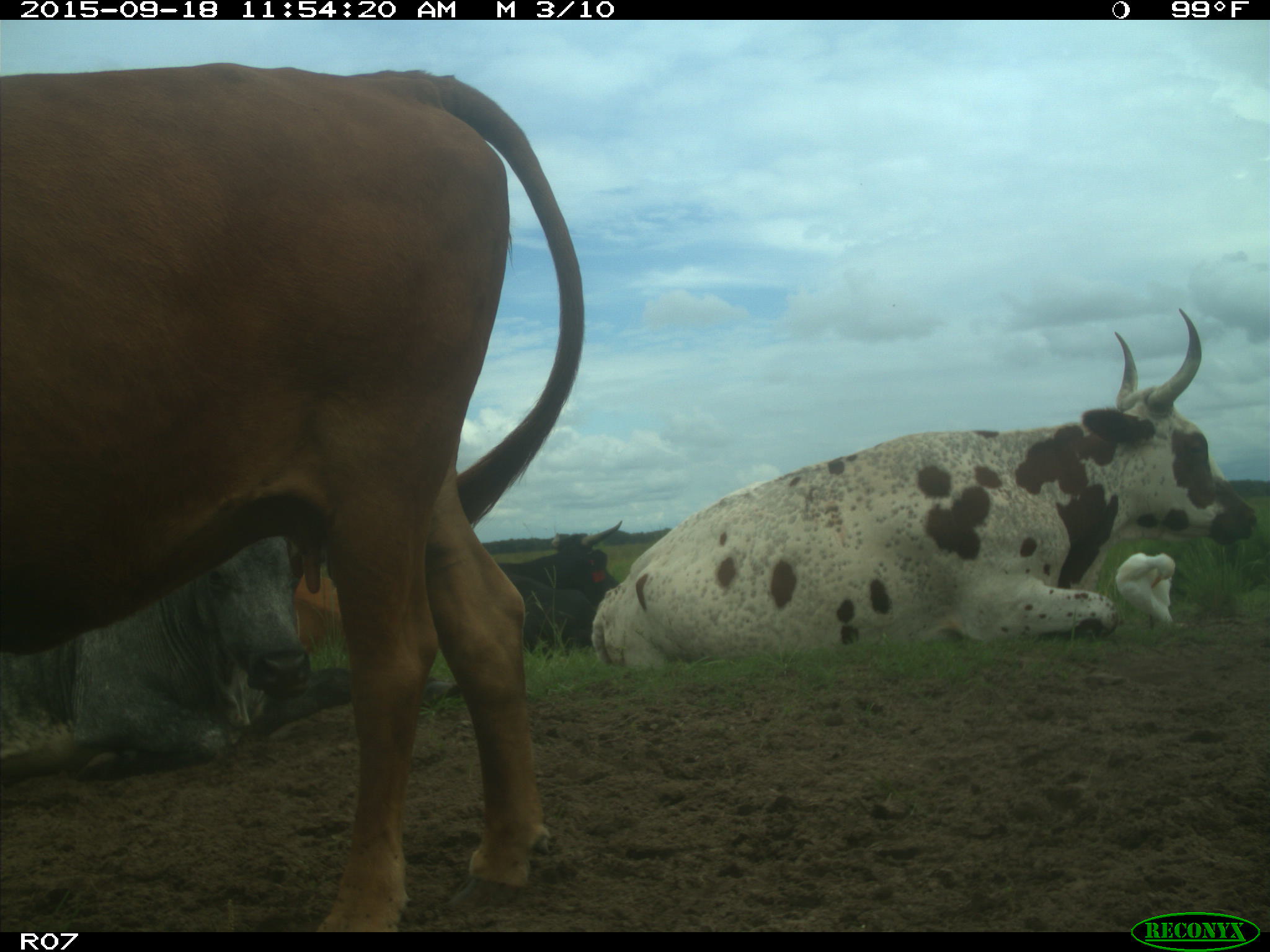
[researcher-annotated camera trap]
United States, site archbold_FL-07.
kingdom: Animalia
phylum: Chordata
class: Mammalia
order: Artiodactyla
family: Bovidae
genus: Bos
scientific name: Bos taurus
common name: domestic cow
Bos taurus (domestic cow).